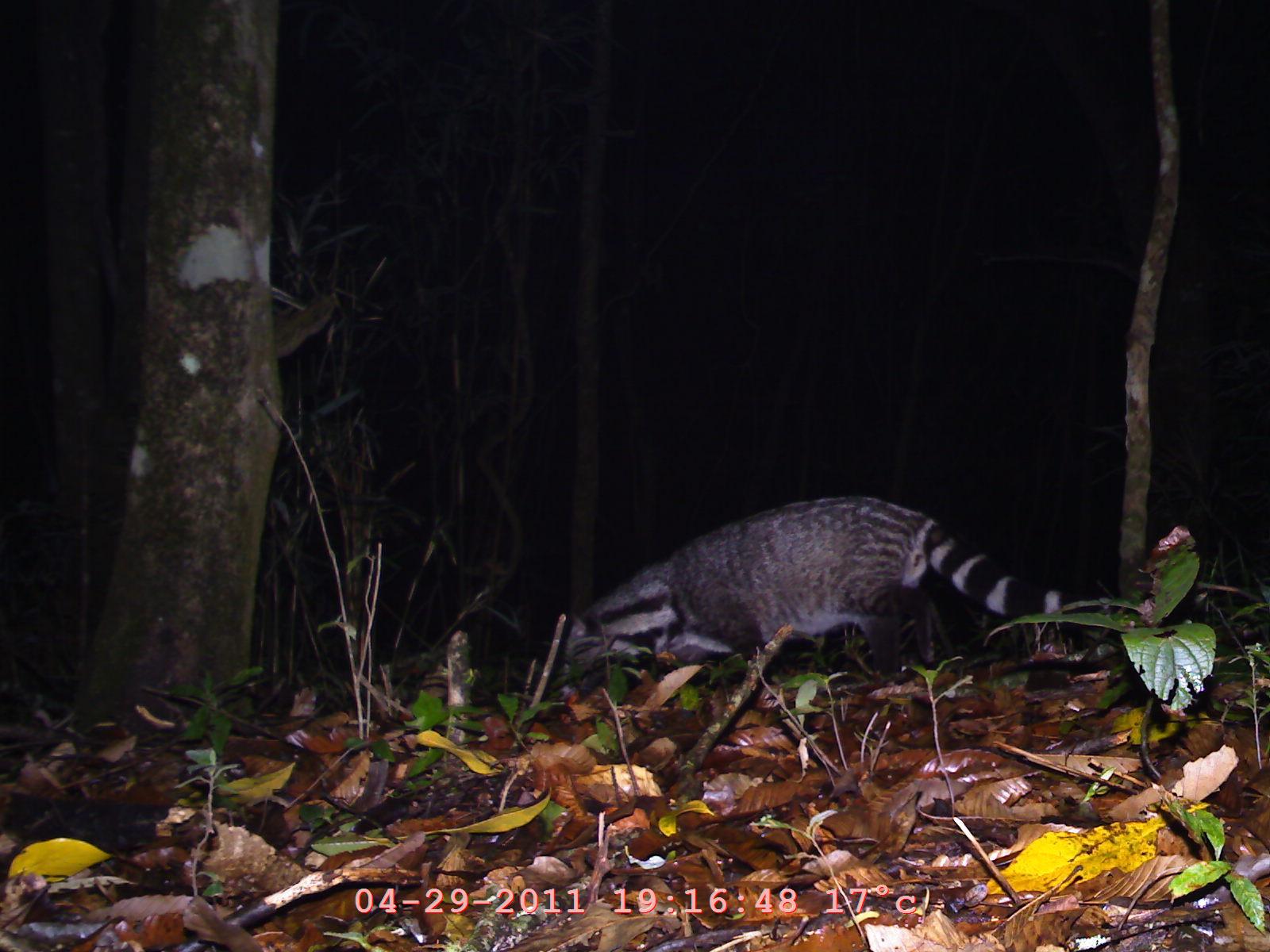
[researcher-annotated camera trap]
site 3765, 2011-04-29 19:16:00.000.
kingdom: Animalia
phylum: Chordata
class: Mammalia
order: Carnivora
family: Viverridae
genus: Viverra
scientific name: Viverra zibetha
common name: large indian civet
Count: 1.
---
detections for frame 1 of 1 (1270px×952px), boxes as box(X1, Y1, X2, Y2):
viverra zibetha: box(559, 495, 1107, 696)